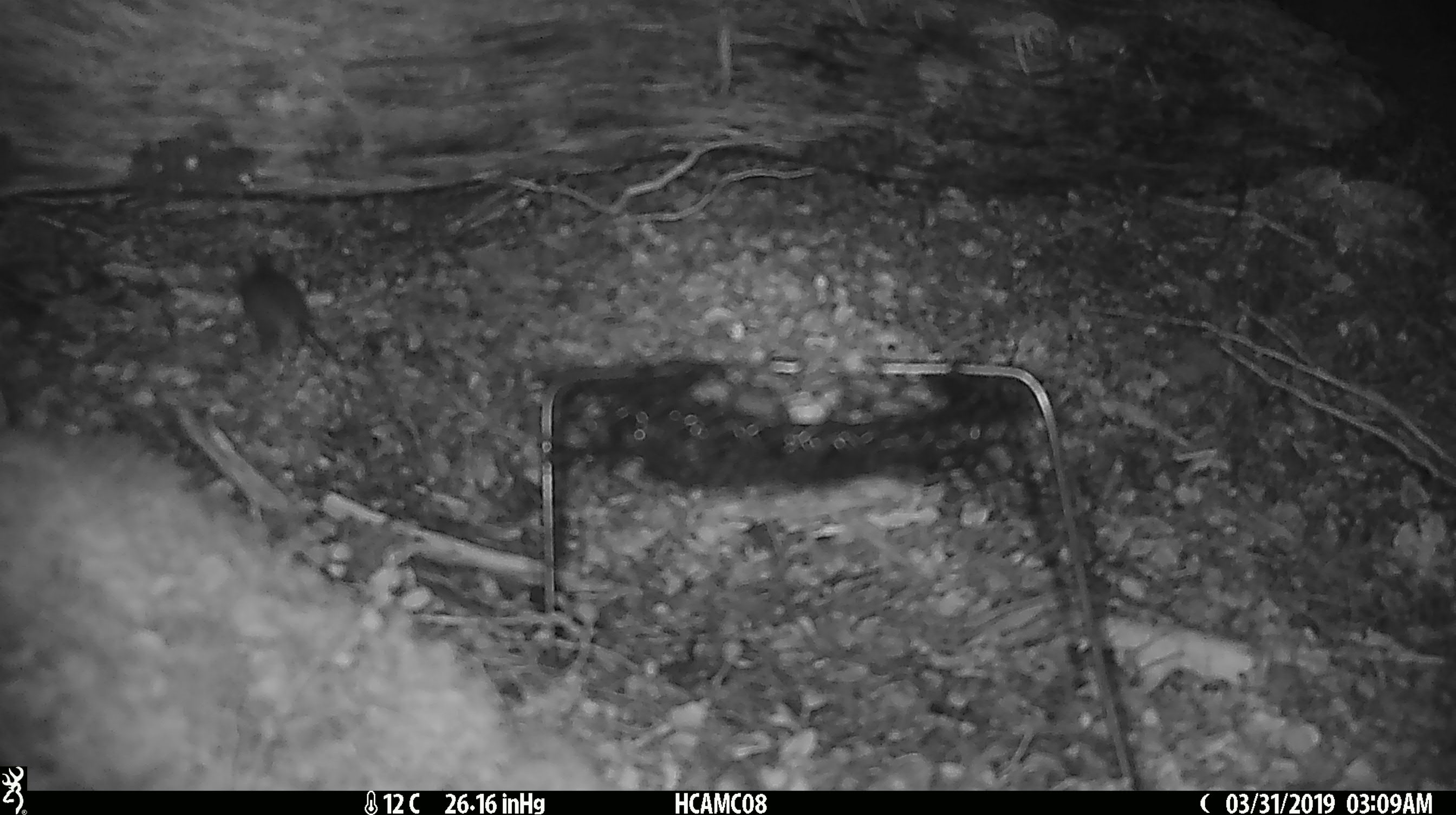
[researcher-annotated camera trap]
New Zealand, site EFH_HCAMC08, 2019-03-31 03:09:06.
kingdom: Animalia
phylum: Chordata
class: Mammalia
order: Rodentia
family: Muridae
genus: Mus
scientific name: Mus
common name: mouse